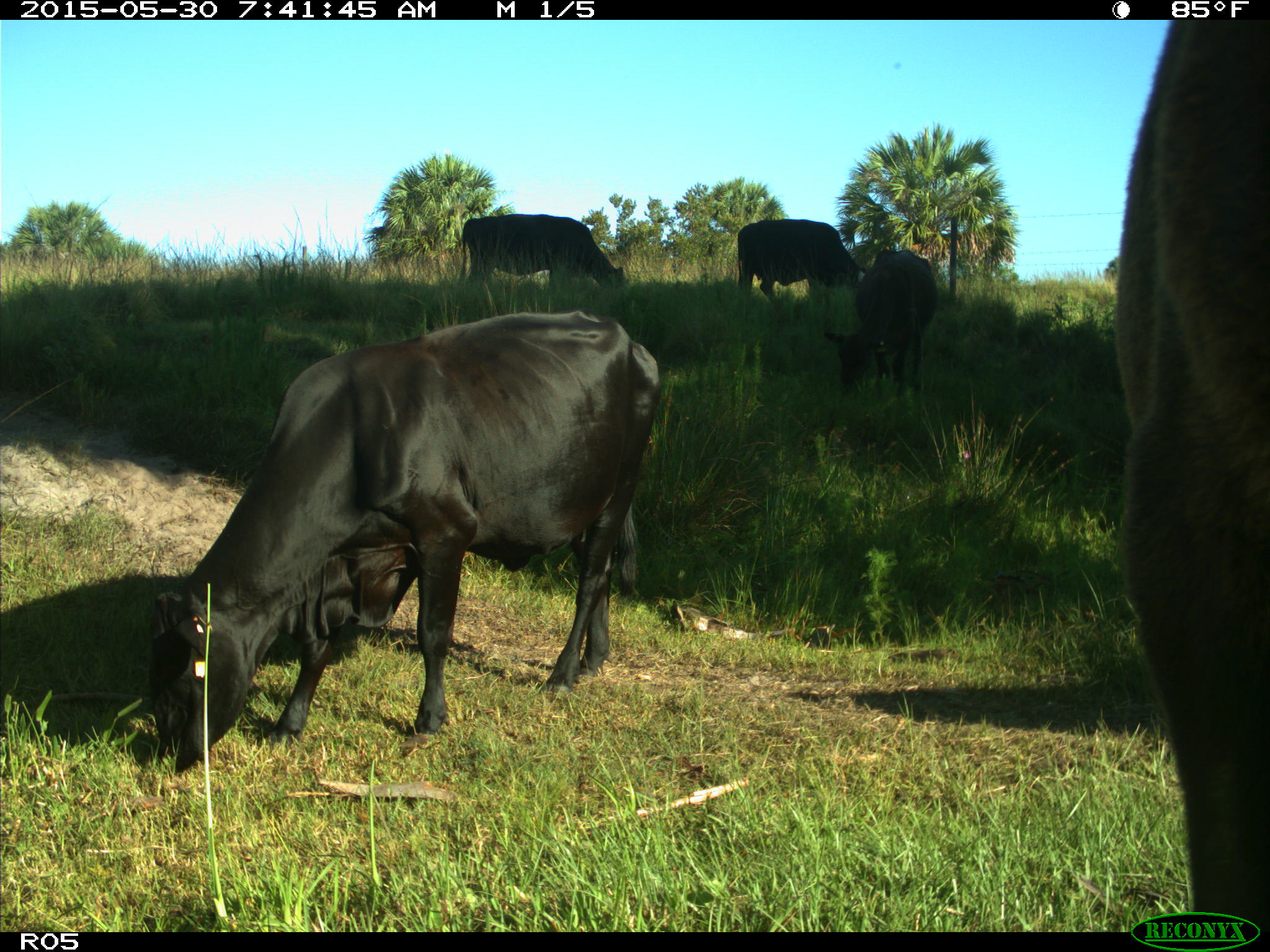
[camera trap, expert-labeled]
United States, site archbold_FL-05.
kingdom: Animalia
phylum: Chordata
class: Mammalia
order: Artiodactyla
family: Bovidae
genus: Bos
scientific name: Bos taurus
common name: domestic cow